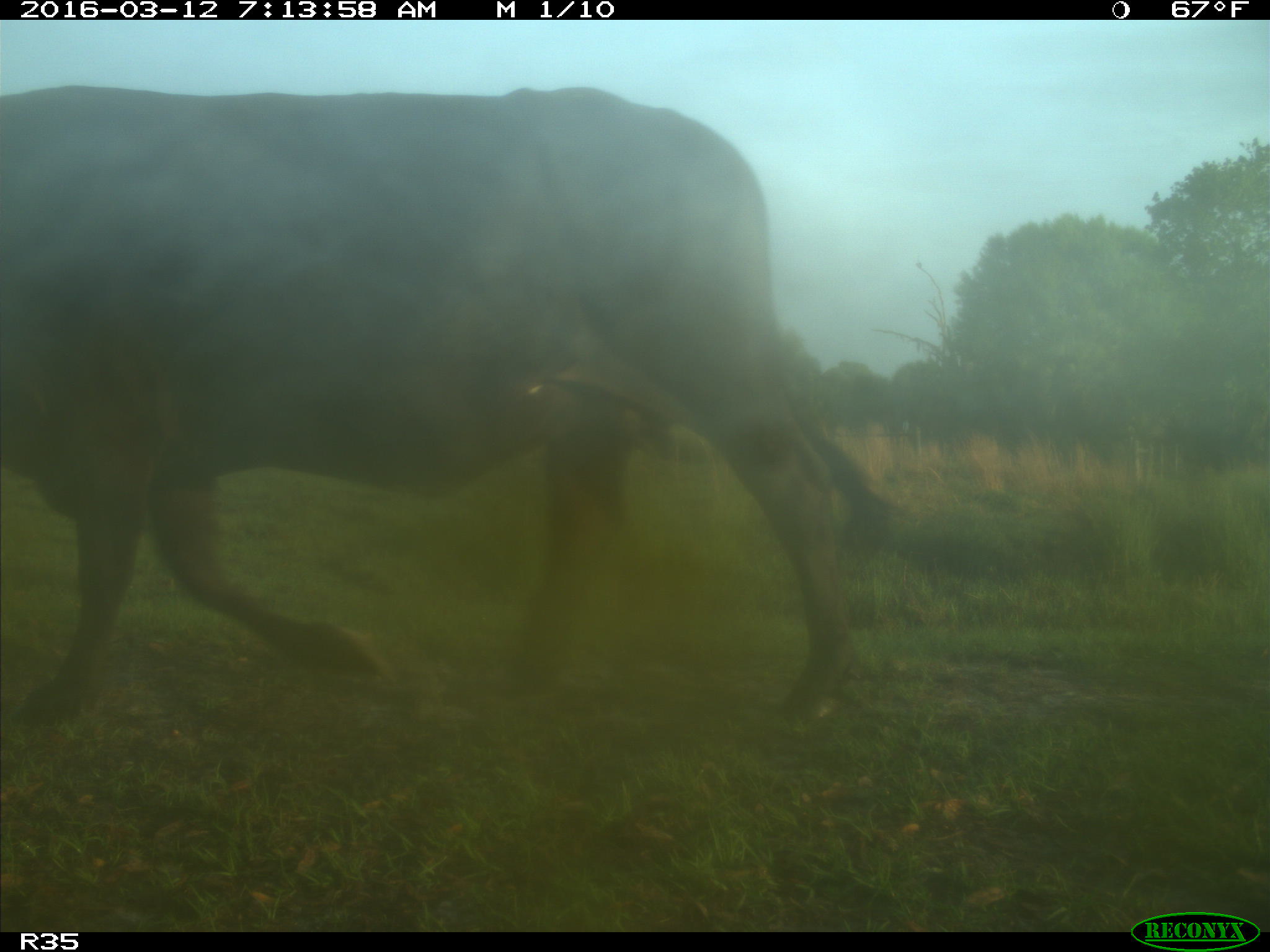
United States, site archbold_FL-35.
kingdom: Animalia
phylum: Chordata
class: Mammalia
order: Artiodactyla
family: Bovidae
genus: Bos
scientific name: Bos taurus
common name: domestic cow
Bos taurus (domestic cow).